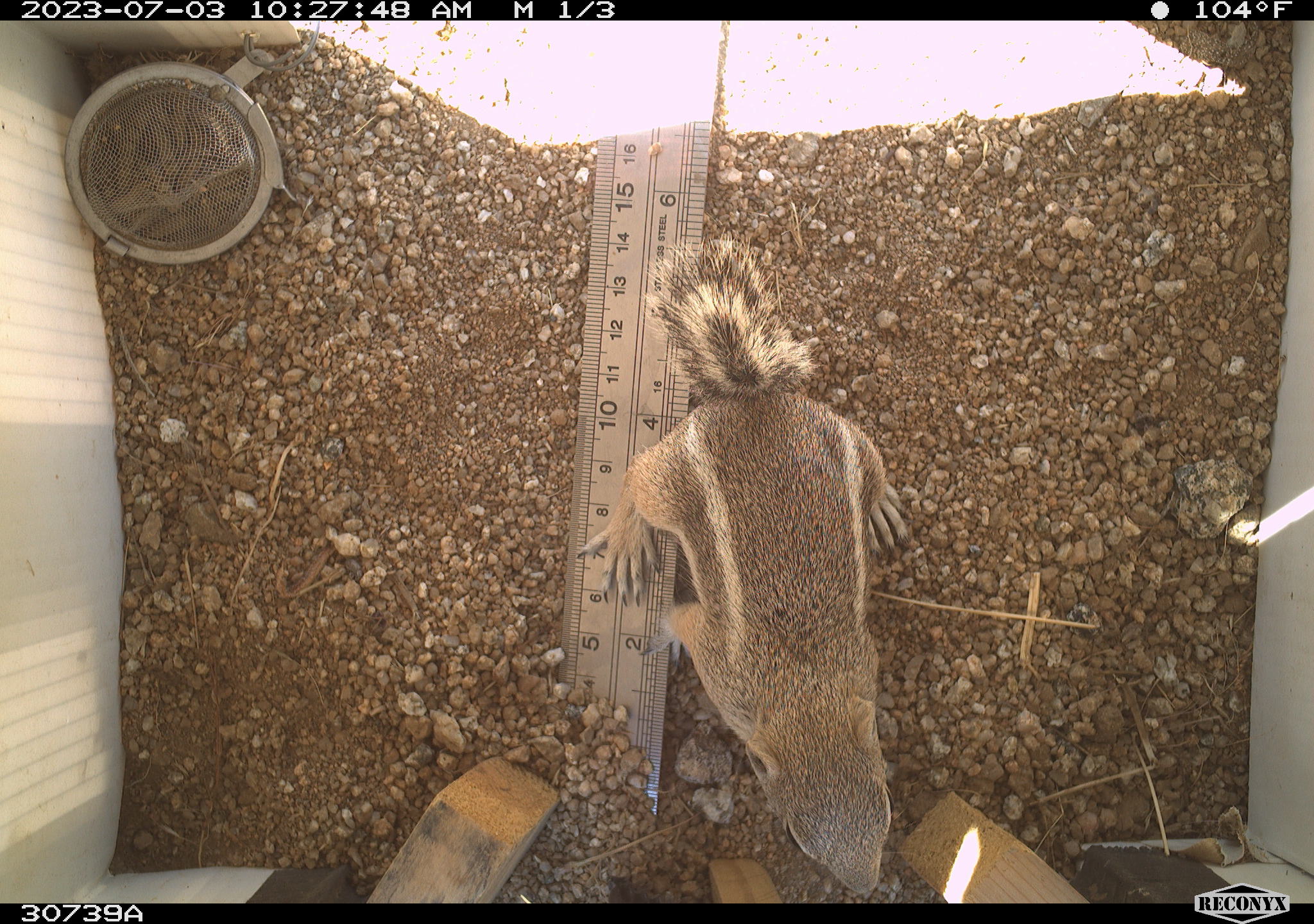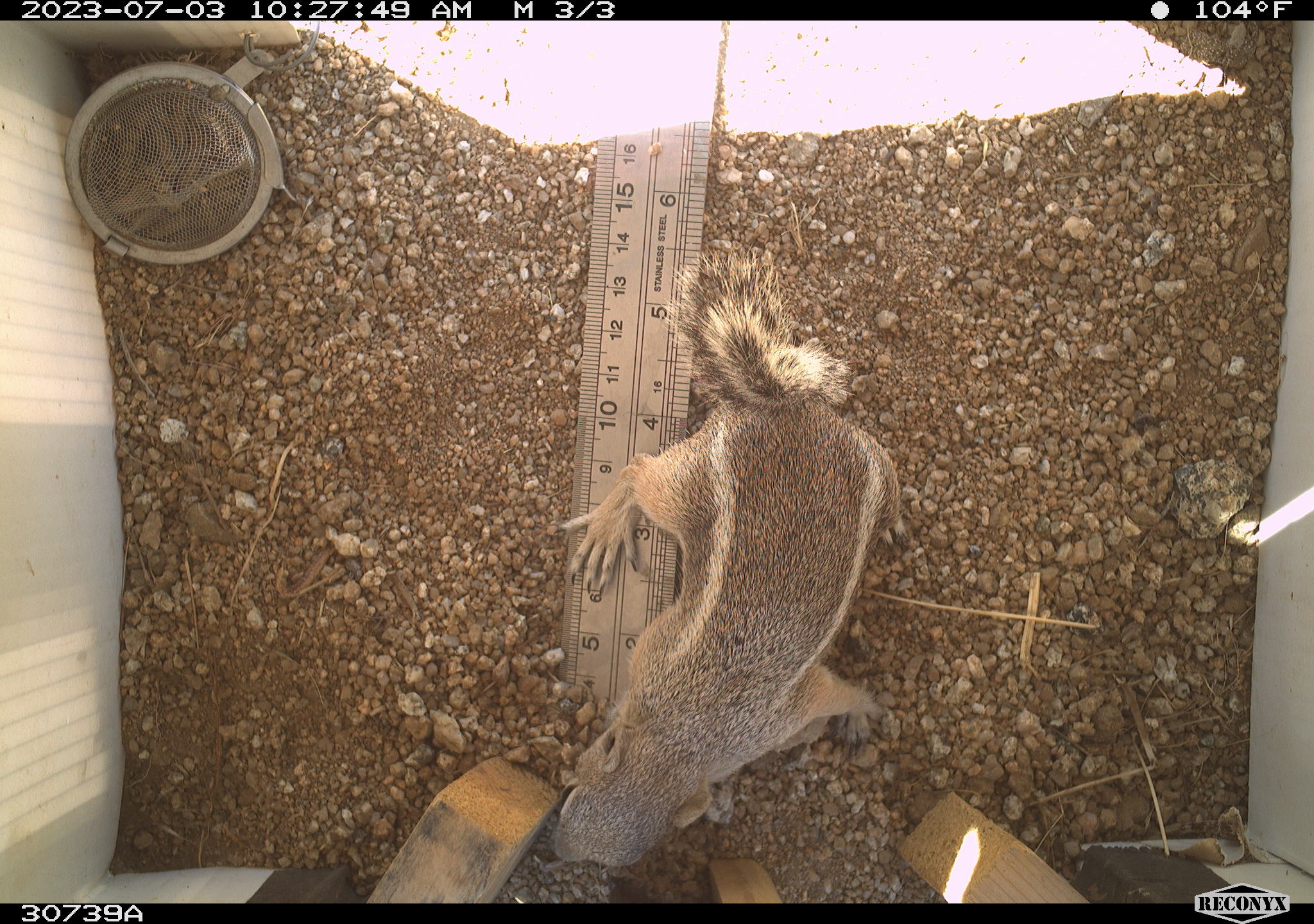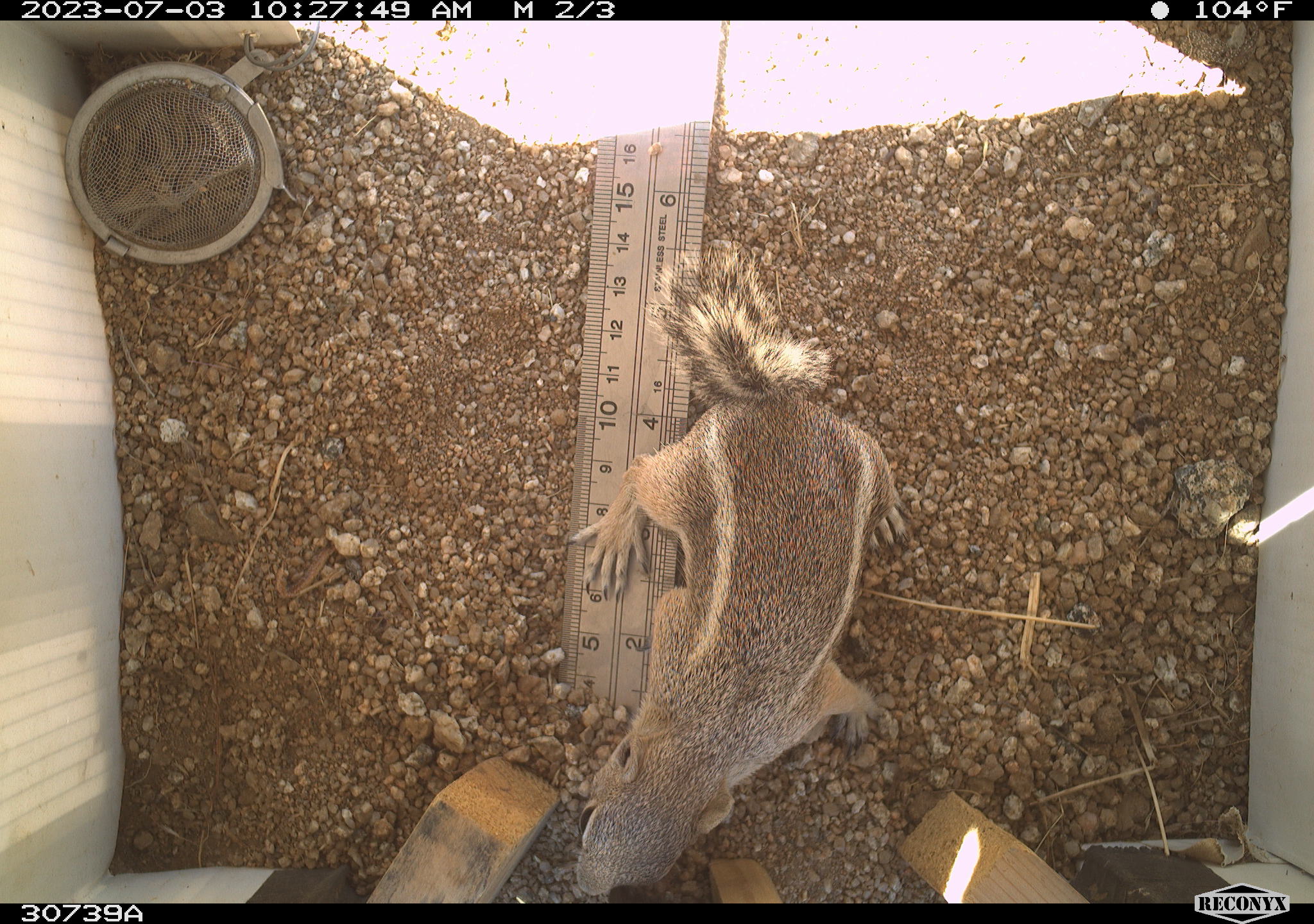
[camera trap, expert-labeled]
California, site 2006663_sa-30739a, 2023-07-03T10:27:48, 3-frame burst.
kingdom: Animalia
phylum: Chordata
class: Mammalia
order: Rodentia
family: Sciuridae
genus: Ammospermophilus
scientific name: Ammospermophilus leucurus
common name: white-tailed antelope squirrel